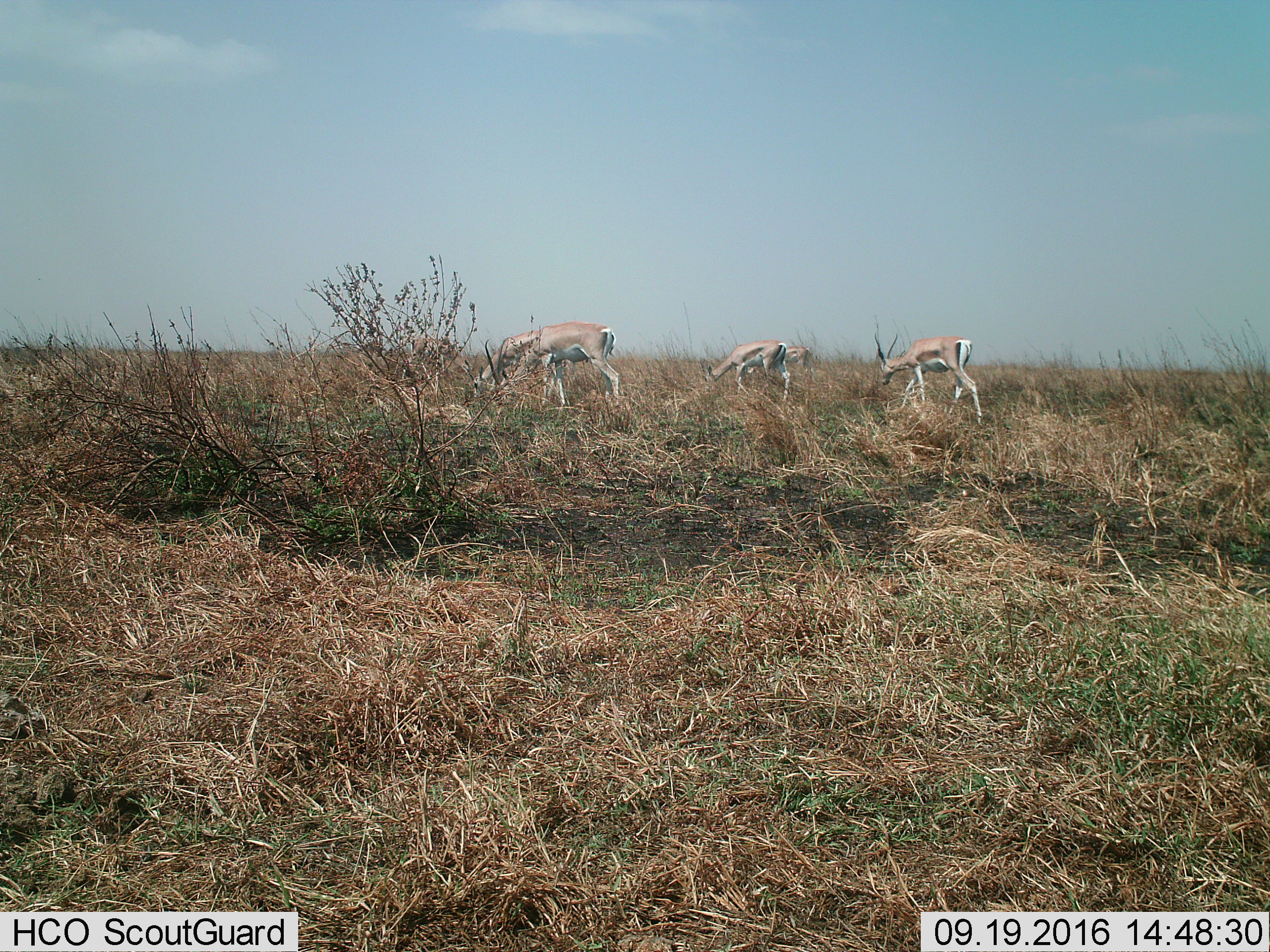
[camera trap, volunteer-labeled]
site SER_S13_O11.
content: unidentified animal